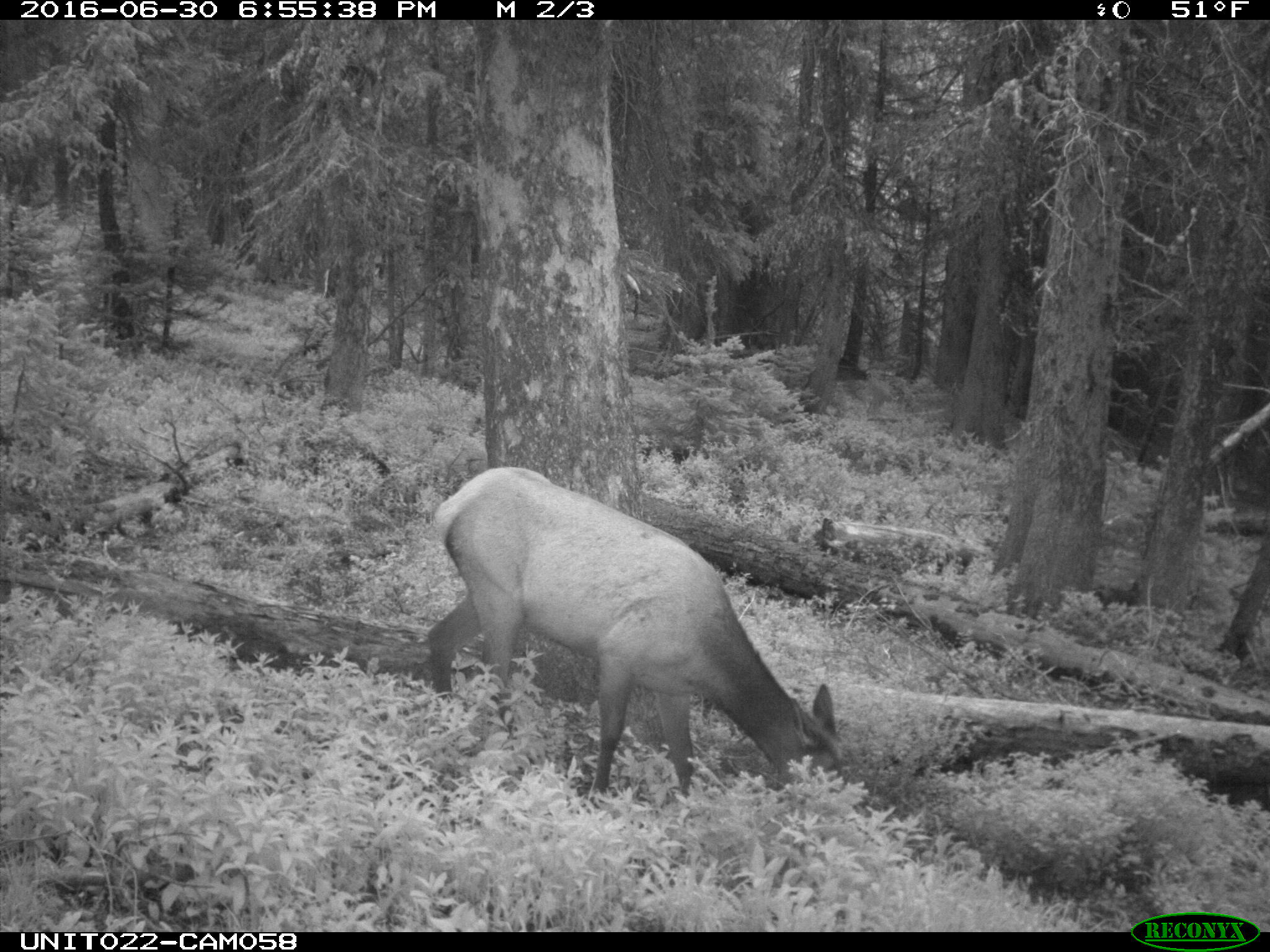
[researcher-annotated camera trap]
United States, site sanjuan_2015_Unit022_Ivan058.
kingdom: Animalia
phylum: Chordata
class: Mammalia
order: Artiodactyla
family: Cervidae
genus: Cervus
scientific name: Cervus elaphus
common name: red deer